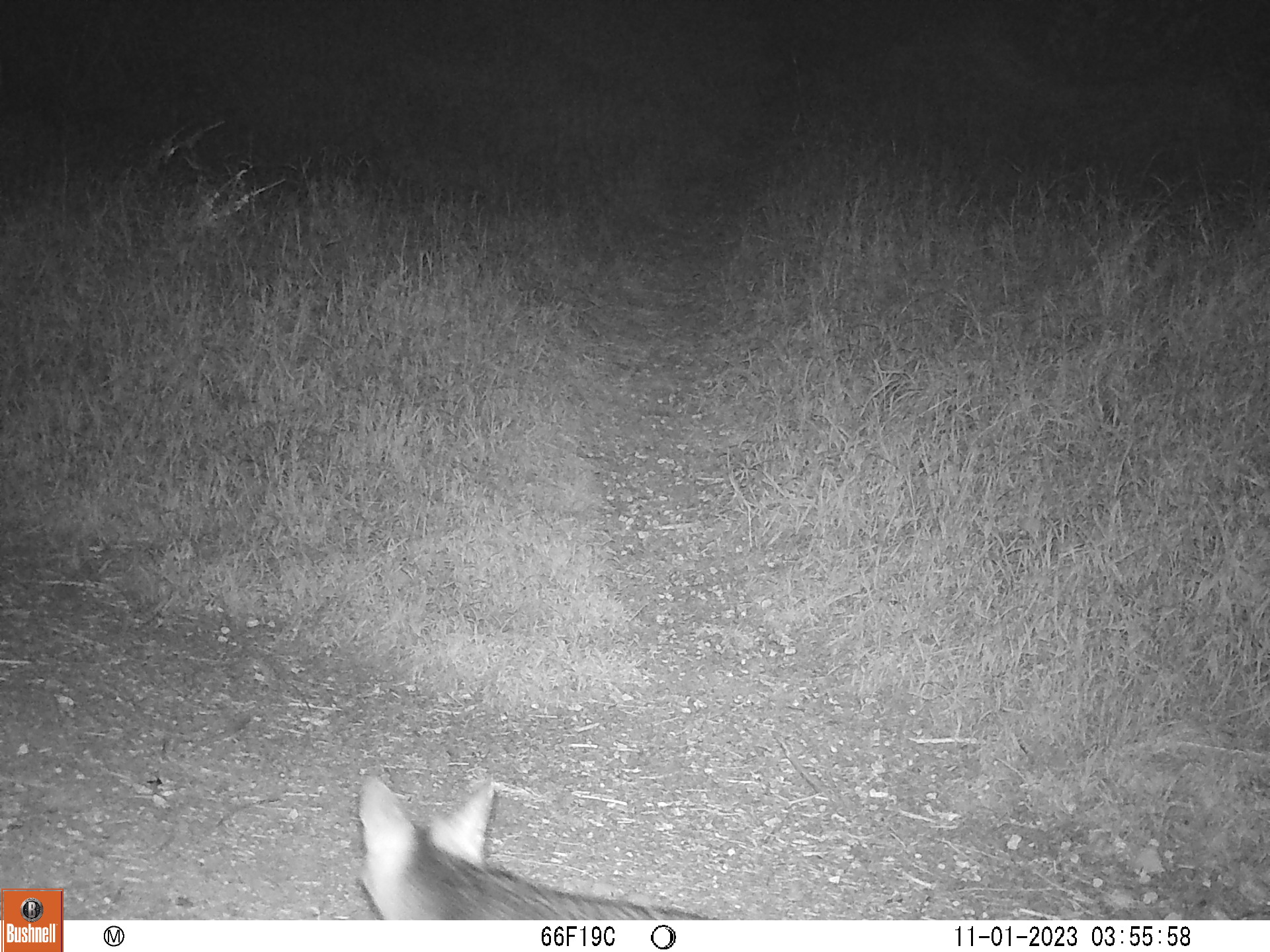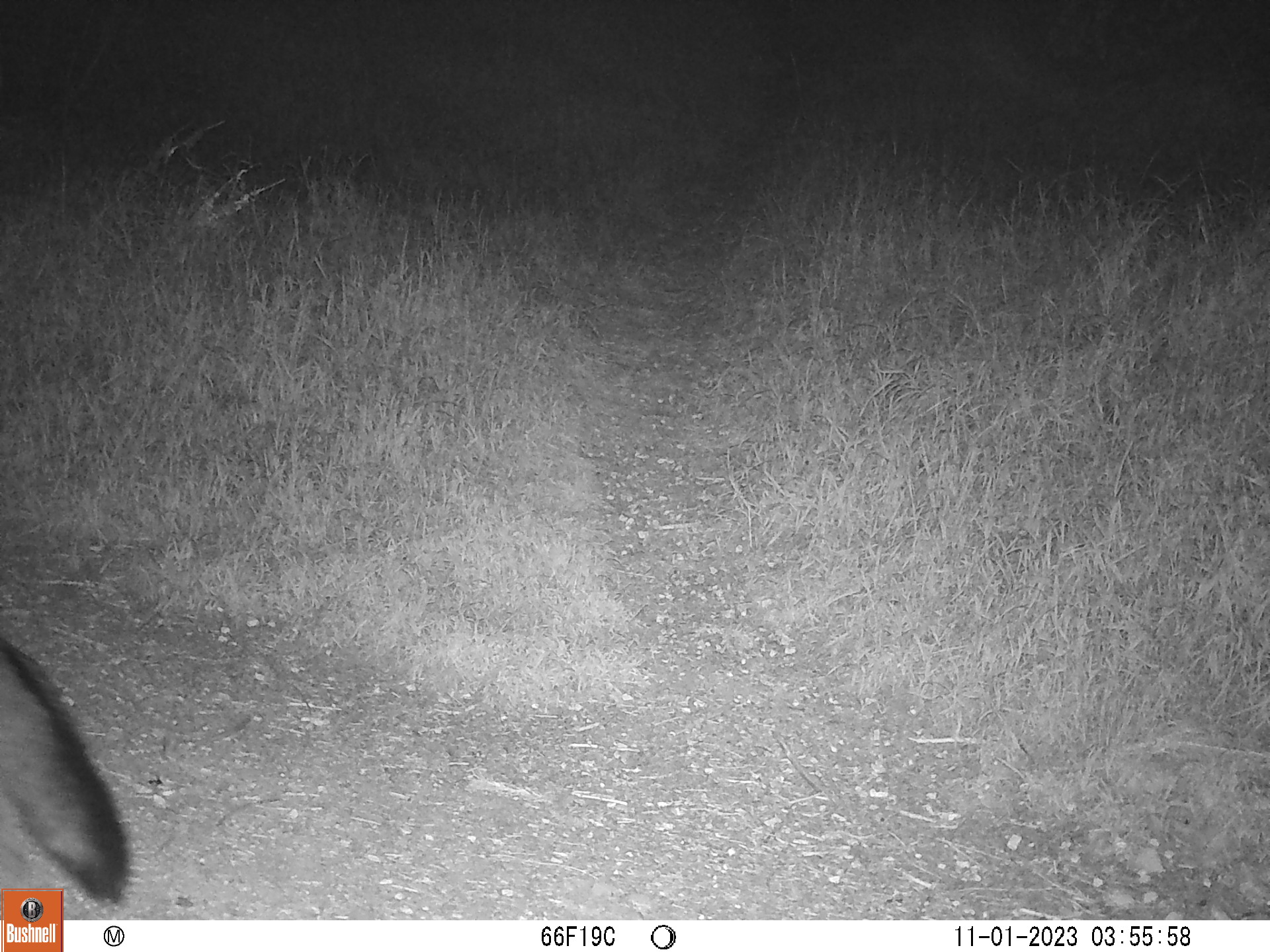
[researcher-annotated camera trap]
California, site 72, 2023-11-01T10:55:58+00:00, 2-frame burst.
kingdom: Animalia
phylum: Chordata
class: Mammalia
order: Carnivora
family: Canidae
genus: Urocyon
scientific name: Urocyon cinereoargenteus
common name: gray fox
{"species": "gray fox (Urocyon cinereoargenteus)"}